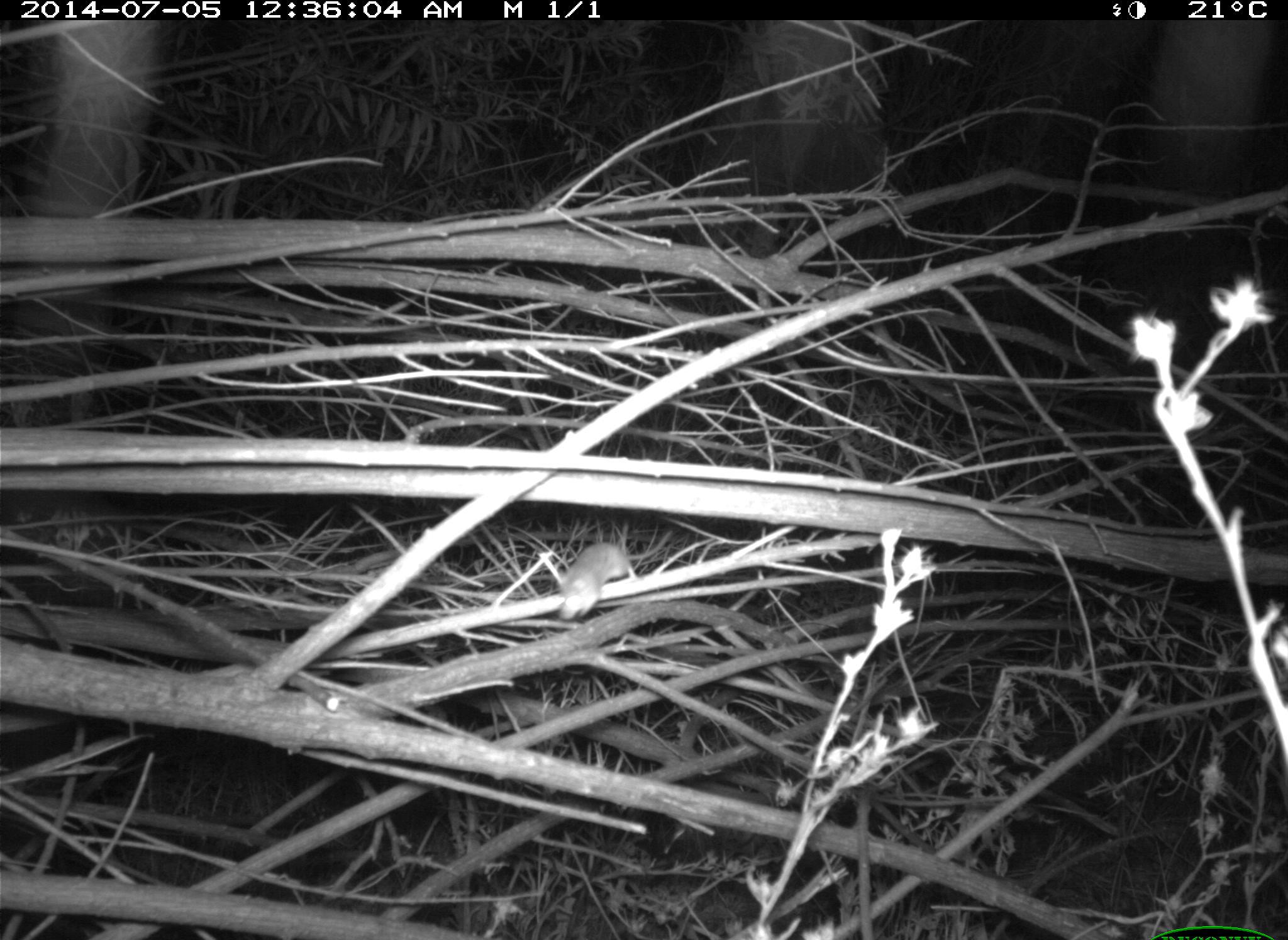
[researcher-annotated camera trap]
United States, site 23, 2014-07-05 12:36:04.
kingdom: Animalia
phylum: Chordata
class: Mammalia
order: Rodentia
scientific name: Rodentia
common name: rodent